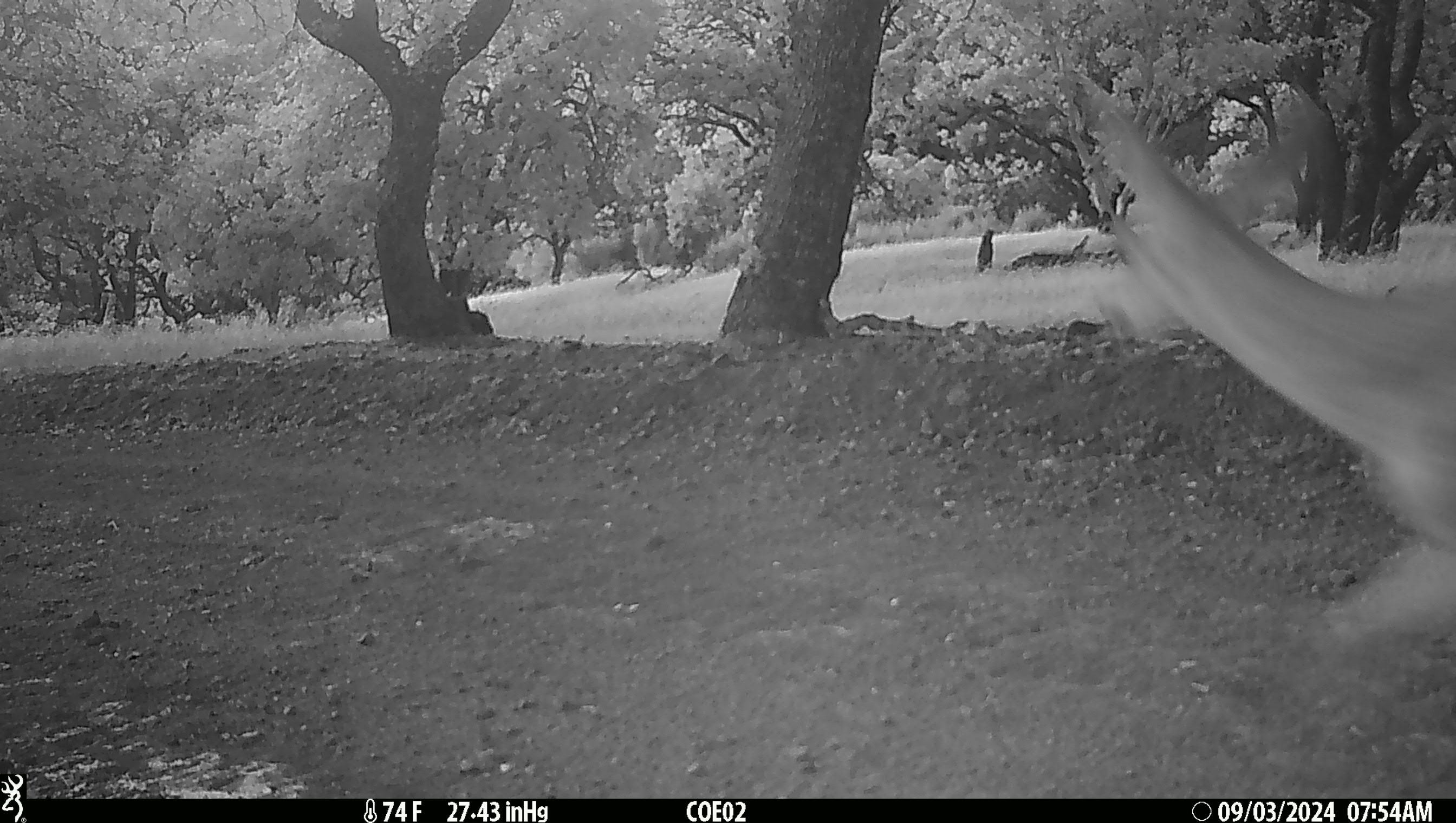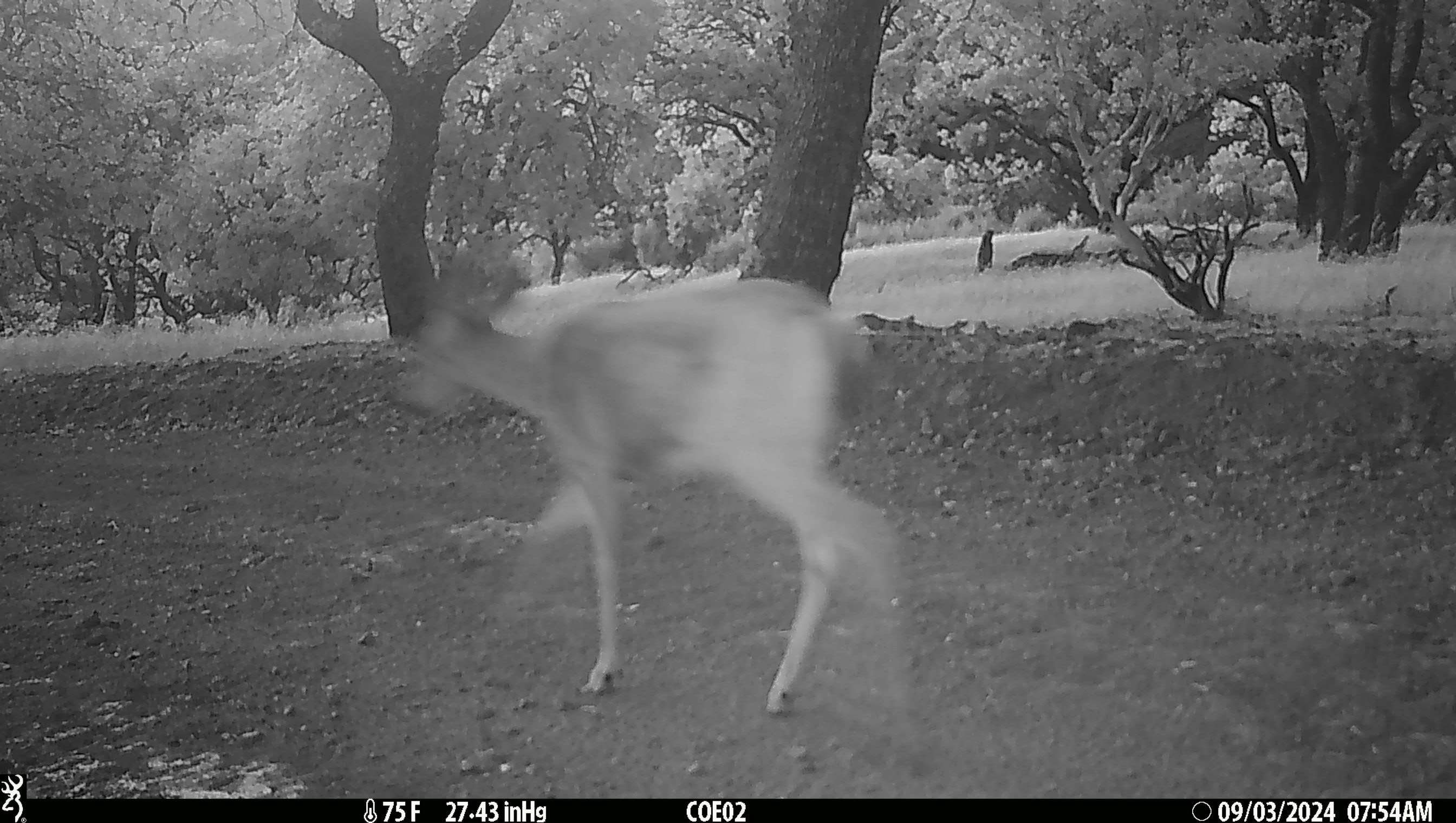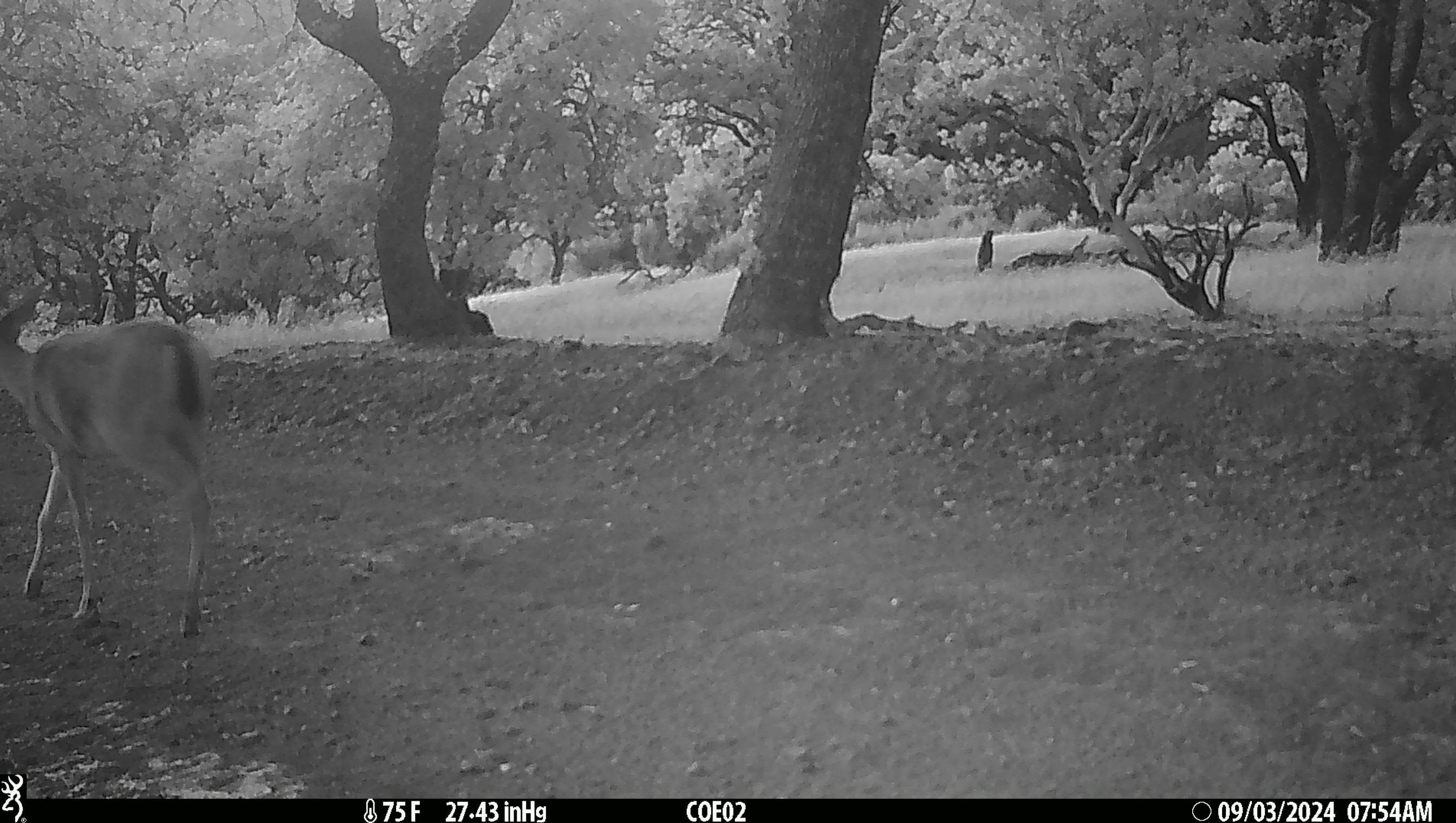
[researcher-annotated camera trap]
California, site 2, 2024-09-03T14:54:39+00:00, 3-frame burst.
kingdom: Animalia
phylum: Chordata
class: Mammalia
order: Artiodactyla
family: Cervidae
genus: Odocoileus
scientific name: Odocoileus hemionus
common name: mule deer